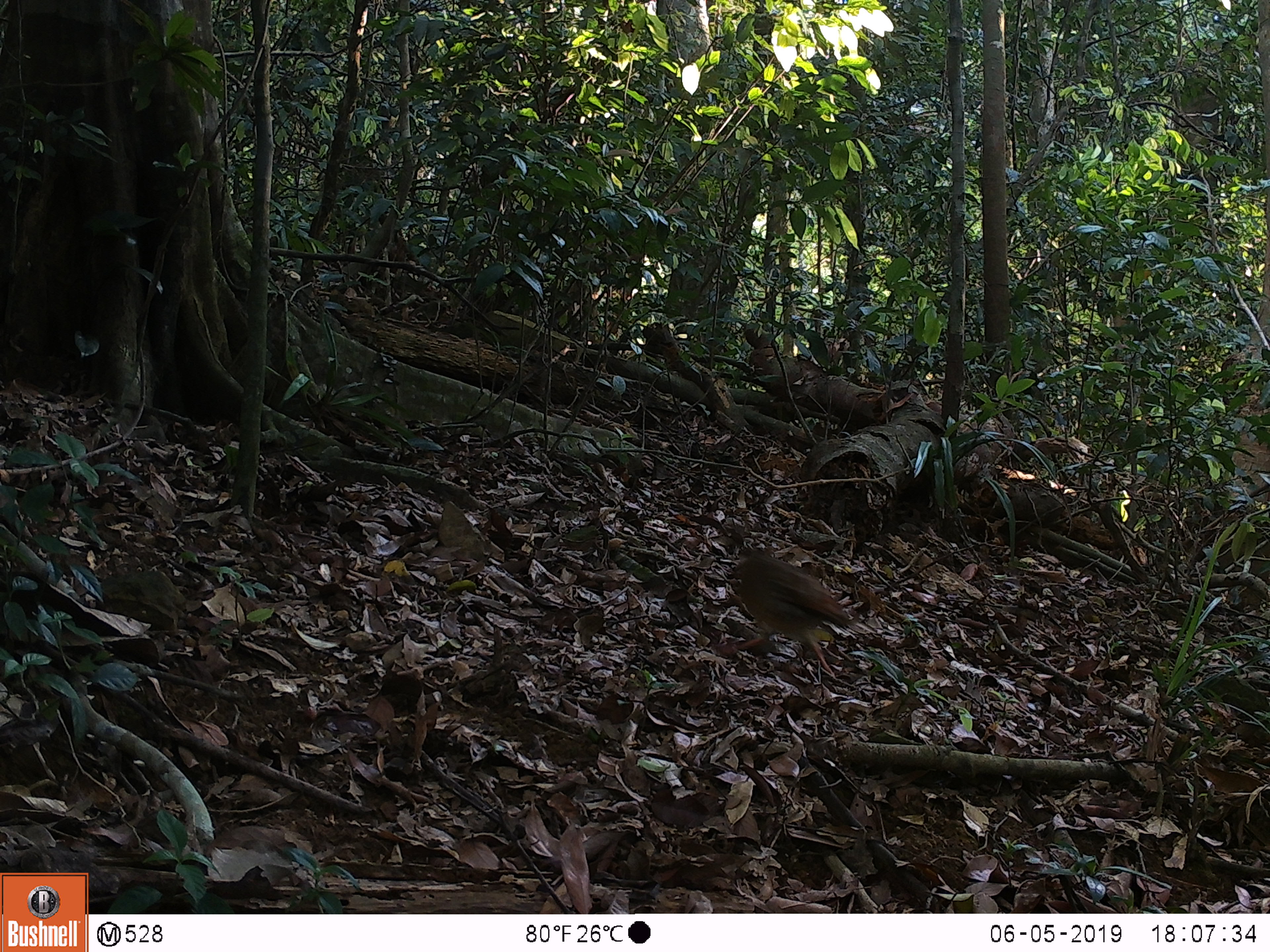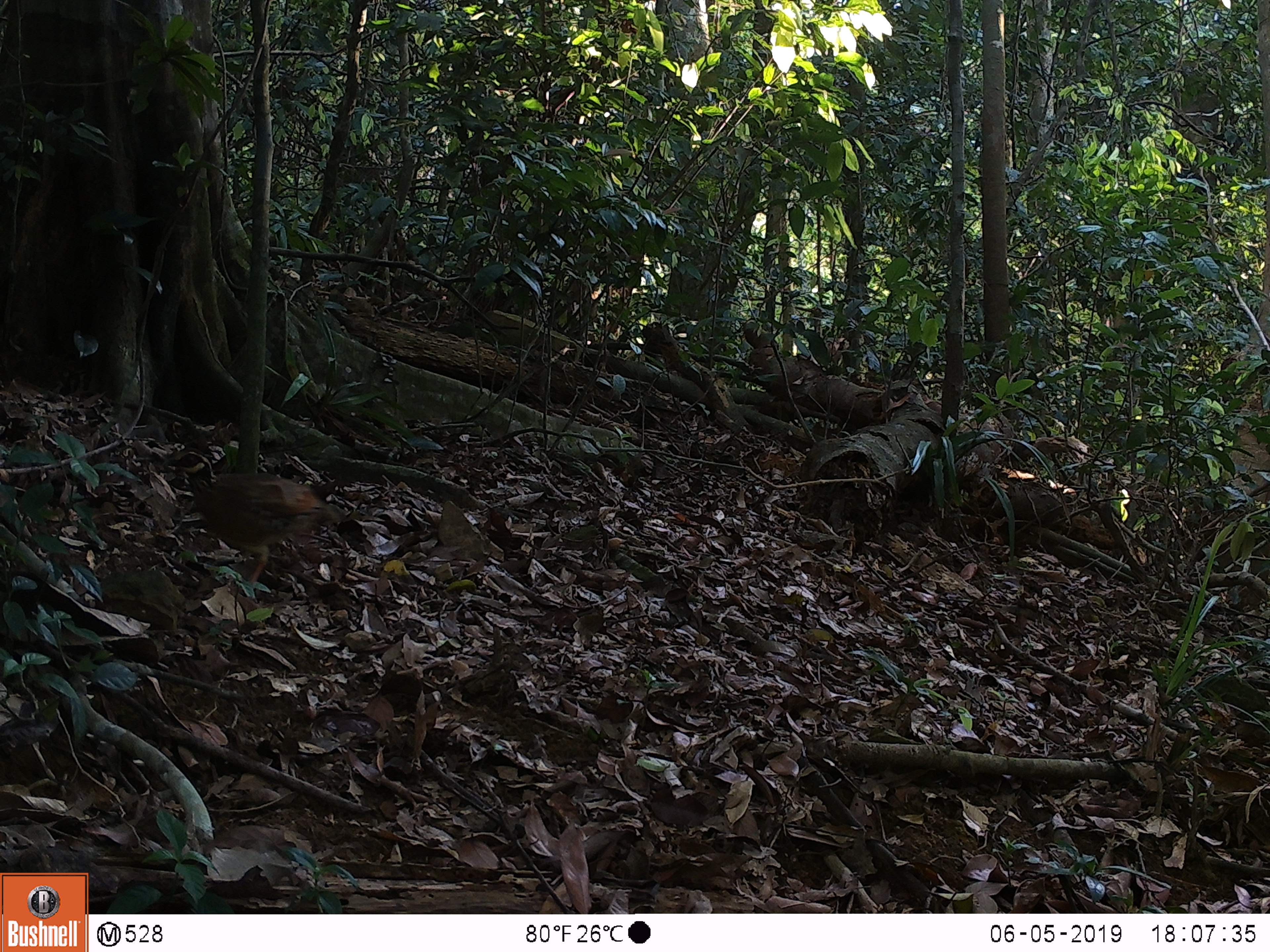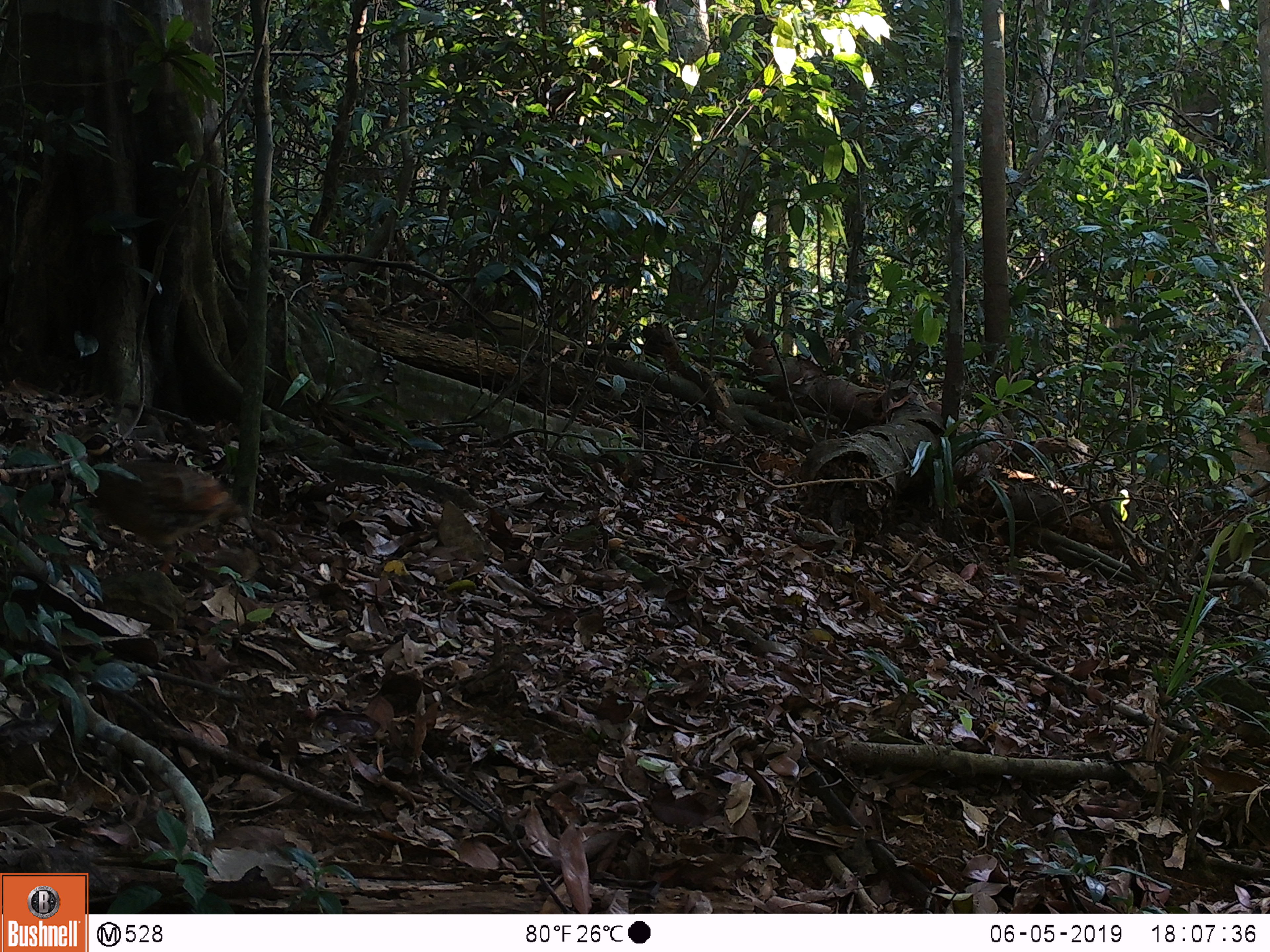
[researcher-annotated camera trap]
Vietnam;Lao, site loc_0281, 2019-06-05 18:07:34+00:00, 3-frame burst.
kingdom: Animalia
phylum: Chordata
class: Aves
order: Galliformes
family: Phasianidae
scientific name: Phasianidae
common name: partridge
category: unidentified partridge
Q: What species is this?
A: Unidentified partridge (partridge) (Phasianidae).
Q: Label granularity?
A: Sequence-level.